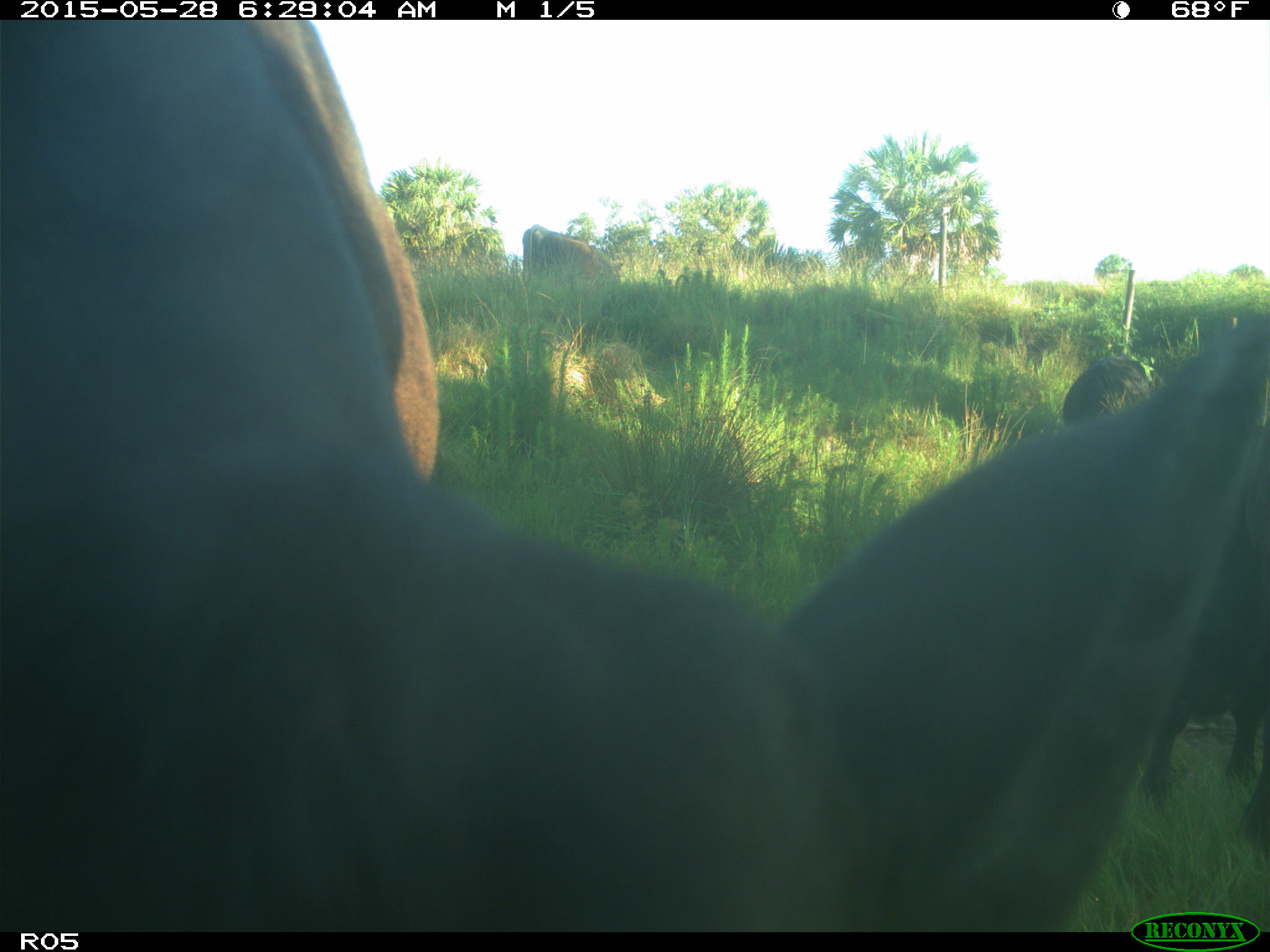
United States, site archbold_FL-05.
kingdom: Animalia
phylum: Chordata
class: Mammalia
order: Artiodactyla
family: Bovidae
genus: Bos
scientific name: Bos taurus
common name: domestic cow